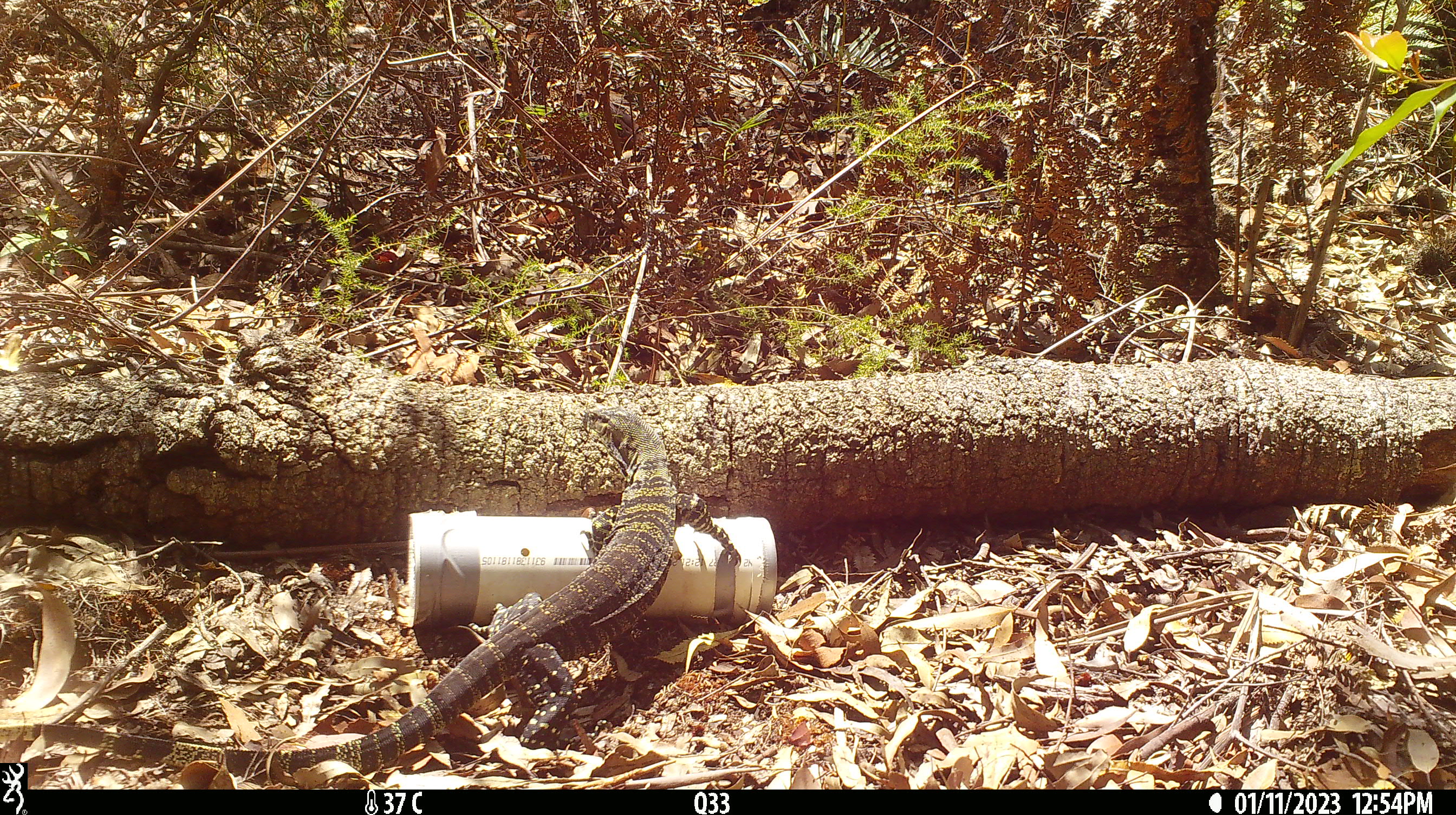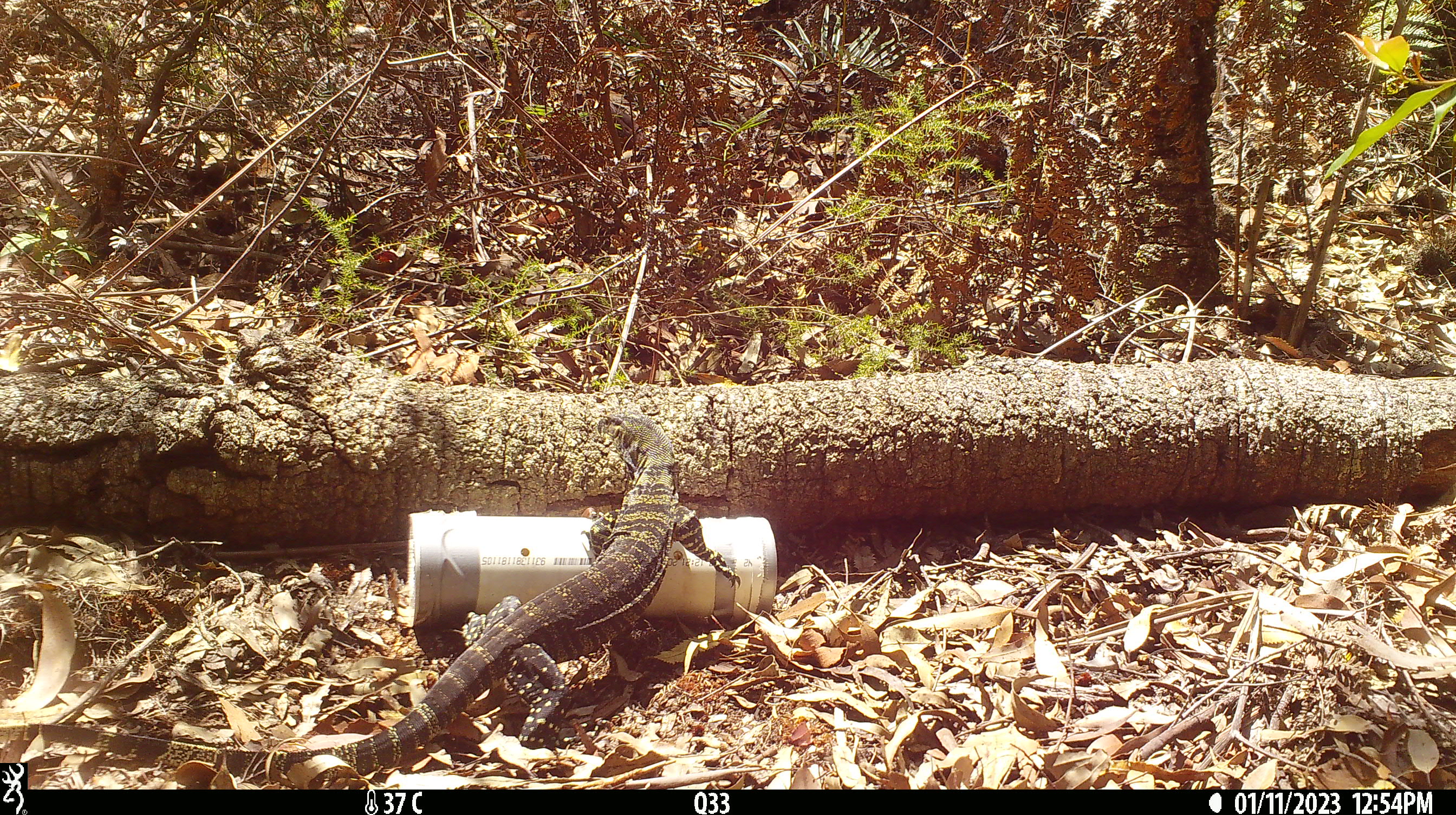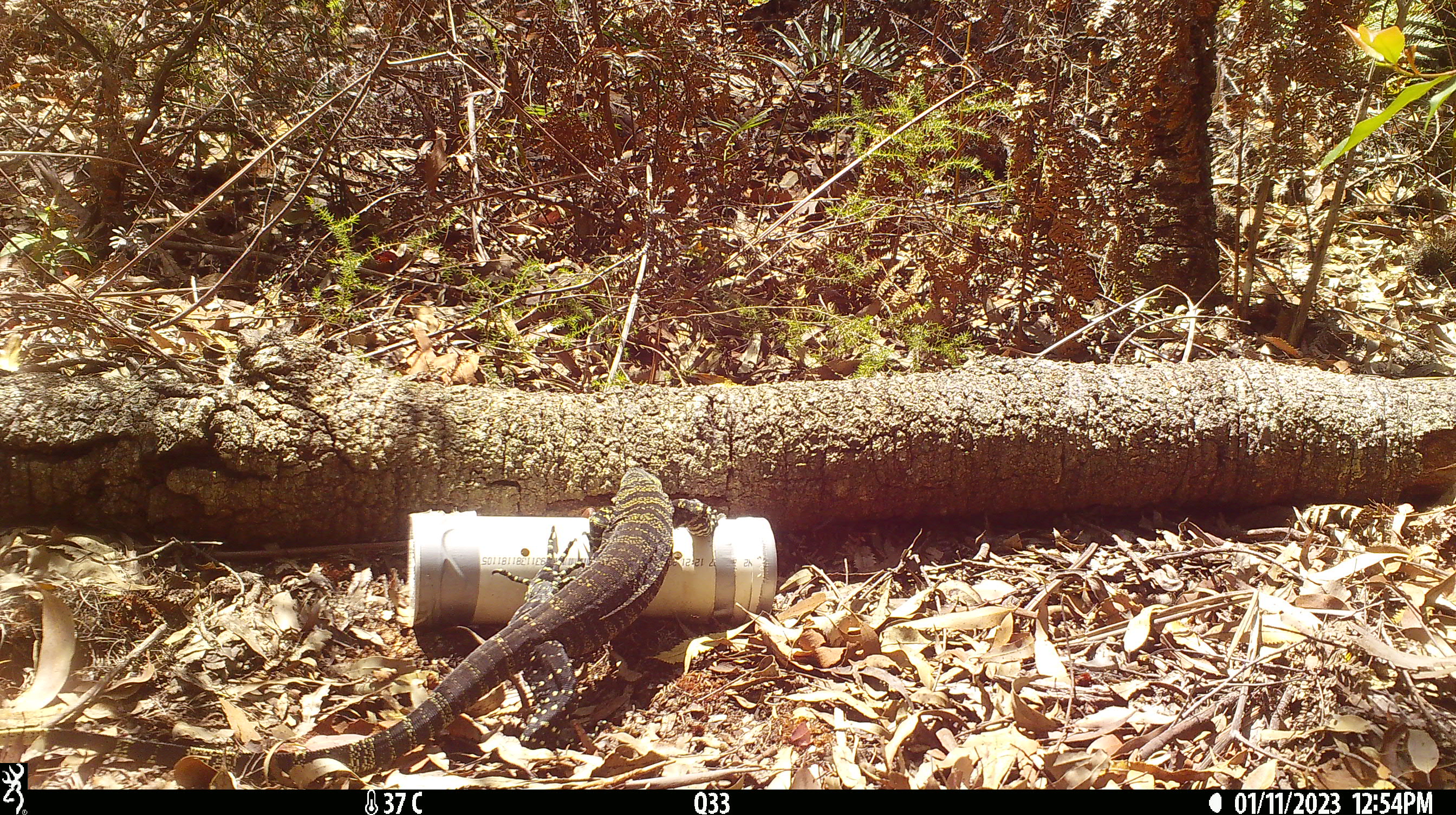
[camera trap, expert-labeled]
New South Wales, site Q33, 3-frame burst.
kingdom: Animalia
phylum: Chordata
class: Reptilia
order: Squamata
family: Varanidae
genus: Varanus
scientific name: Varanus varius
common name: lace monitor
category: goanna